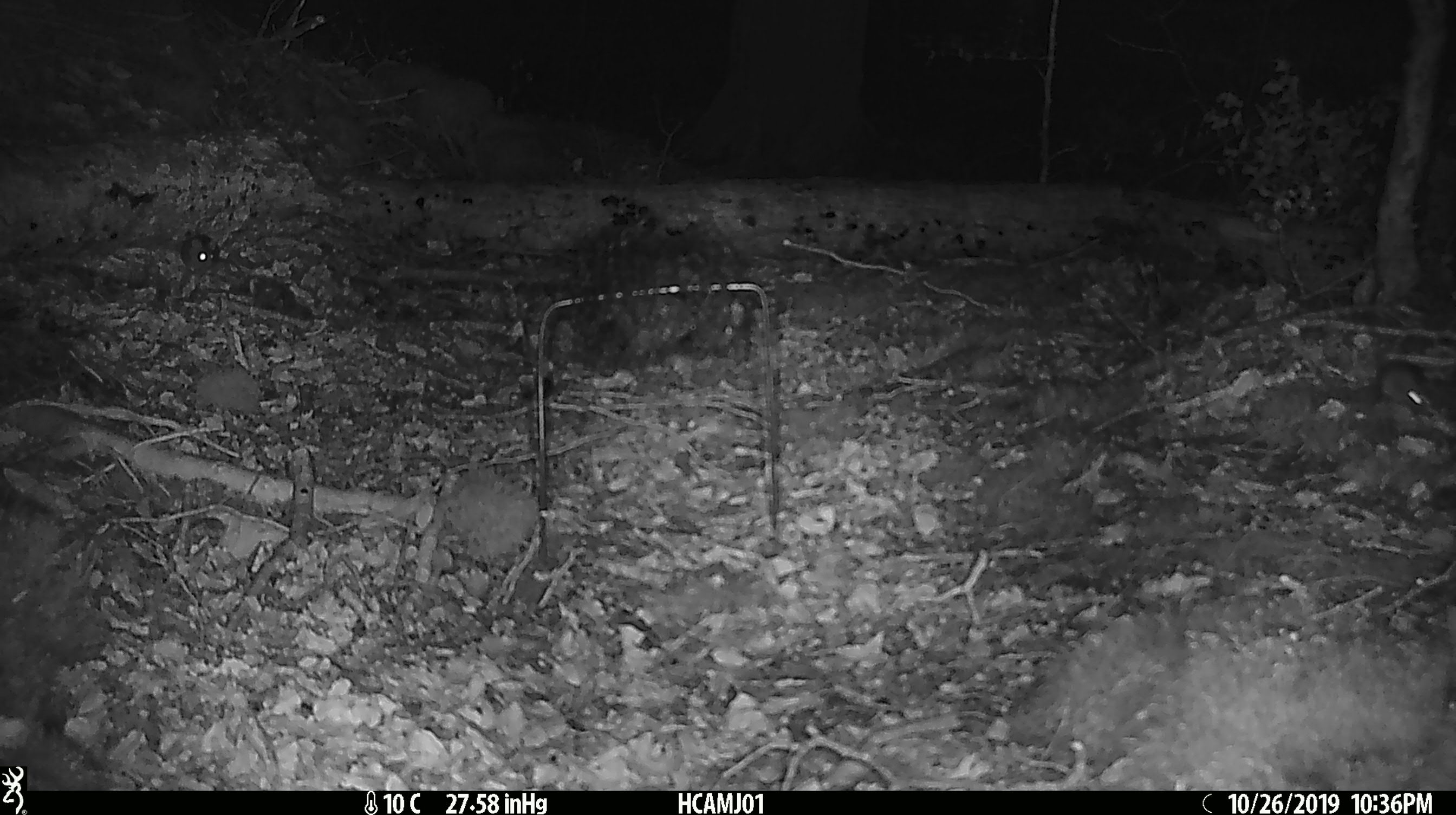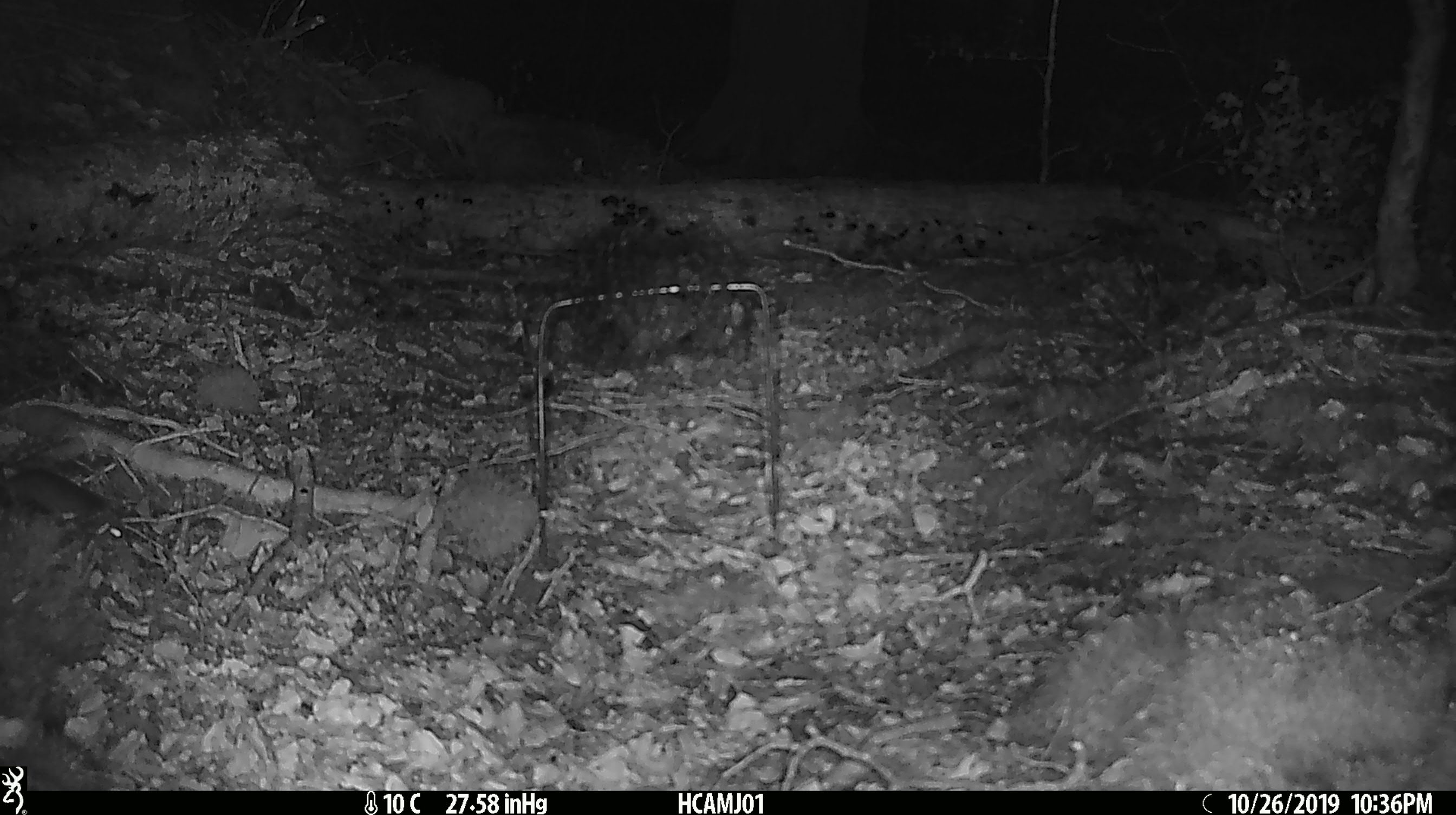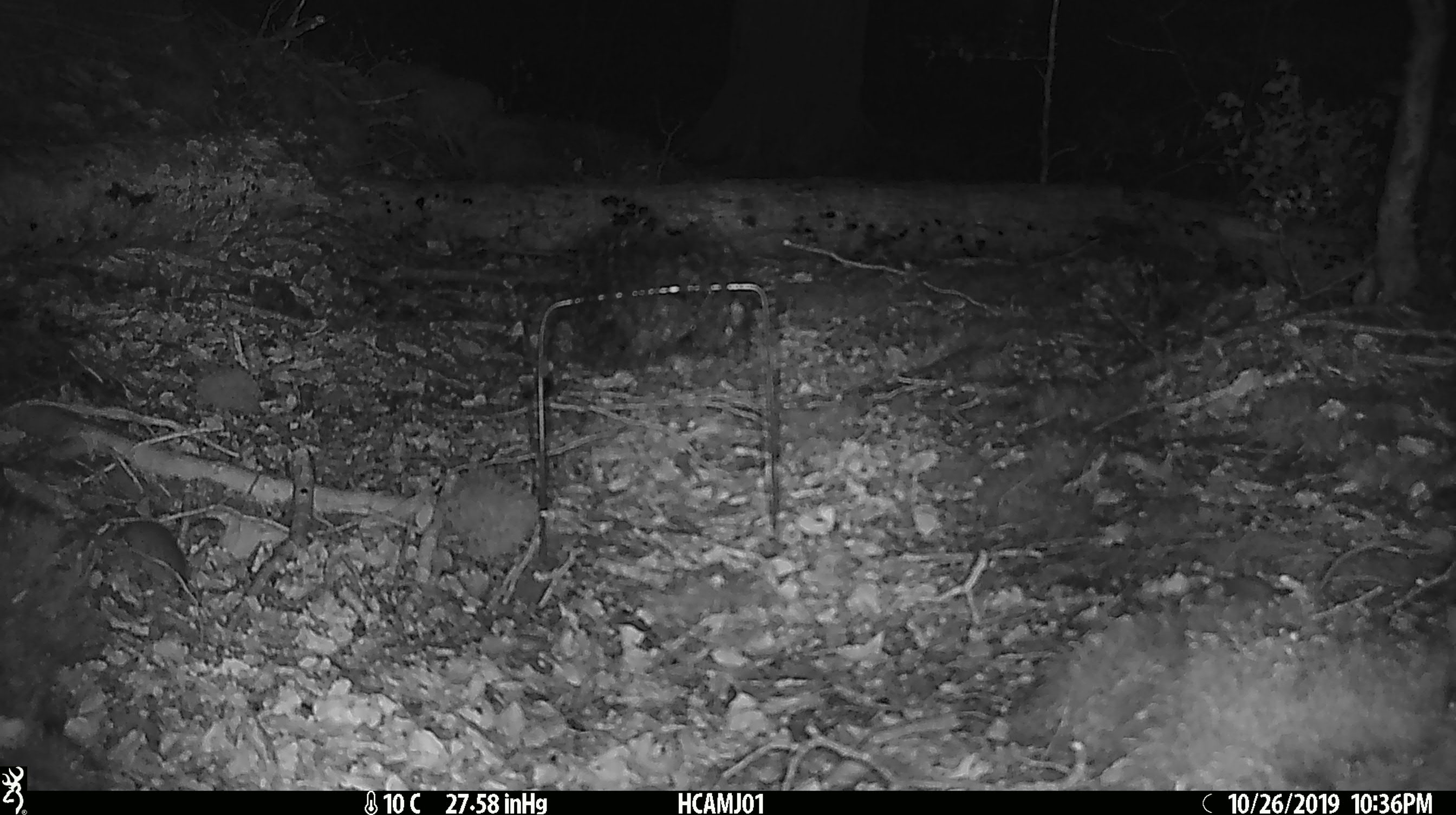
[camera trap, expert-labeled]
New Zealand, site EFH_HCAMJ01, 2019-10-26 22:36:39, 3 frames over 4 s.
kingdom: Animalia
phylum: Chordata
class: Mammalia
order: Rodentia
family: Muridae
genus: Mus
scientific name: Mus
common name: mouse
Mouse (Mus).